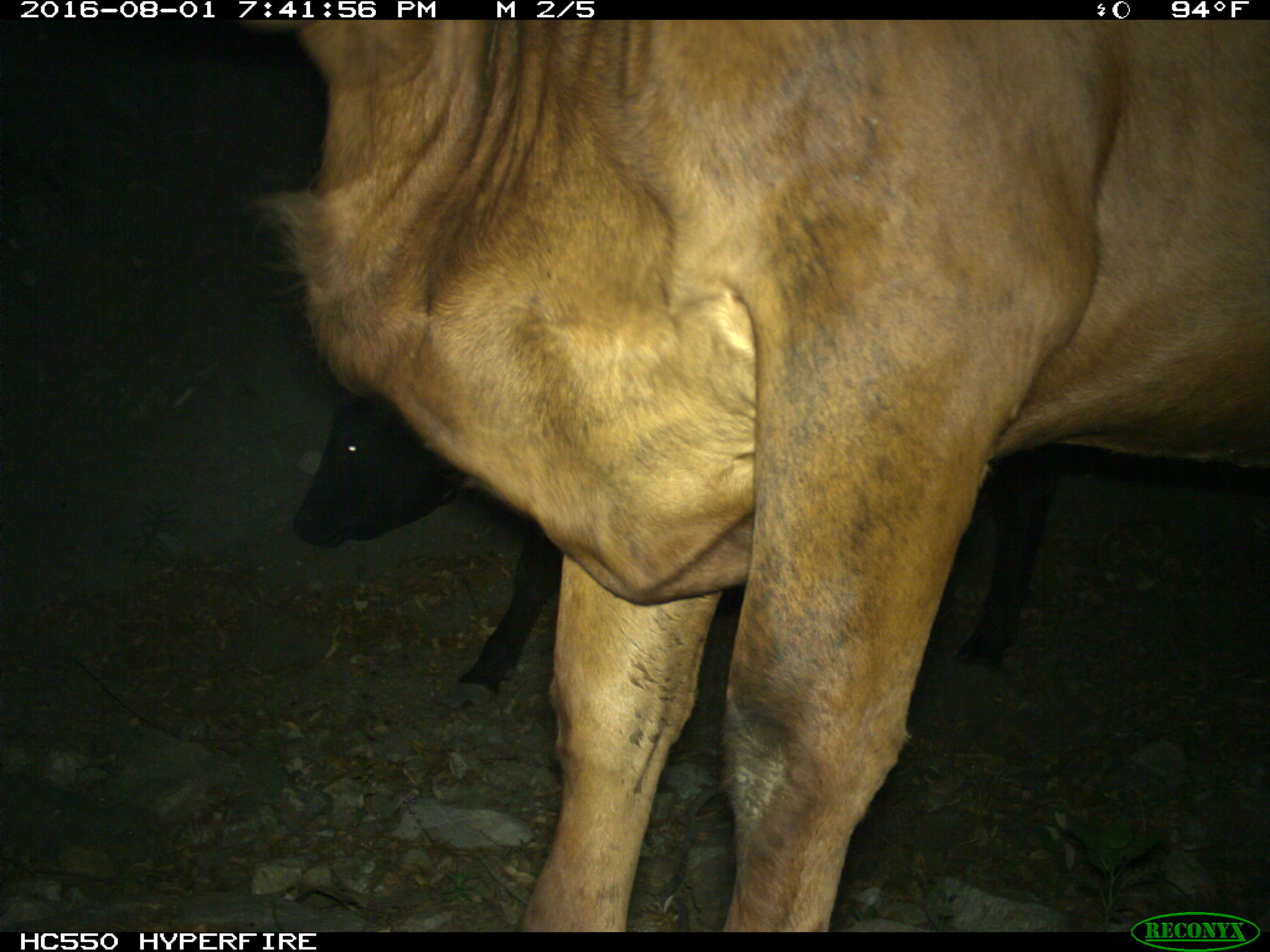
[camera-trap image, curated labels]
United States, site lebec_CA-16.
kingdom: Animalia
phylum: Chordata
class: Mammalia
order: Artiodactyla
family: Bovidae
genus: Bos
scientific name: Bos taurus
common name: domestic cow